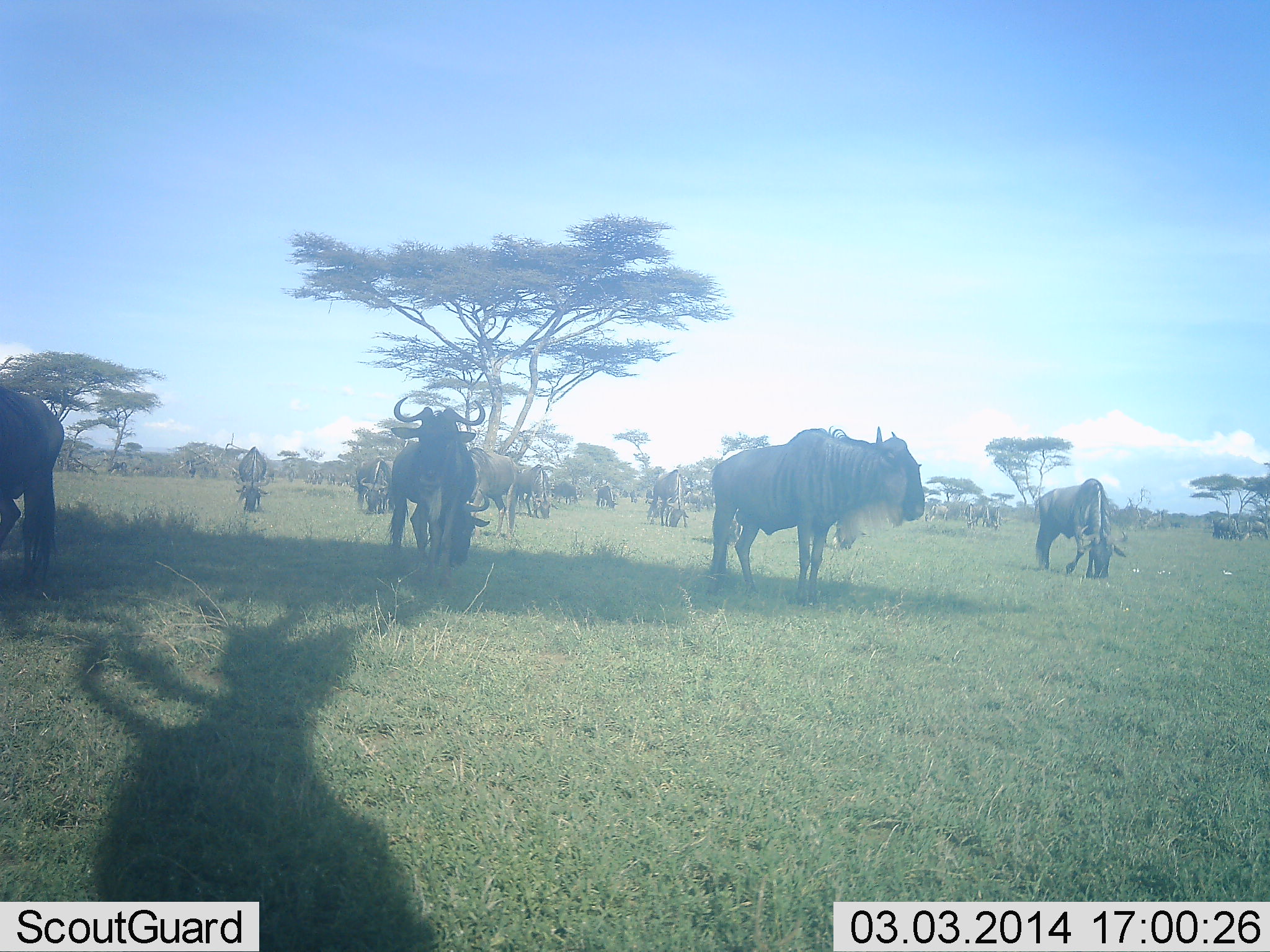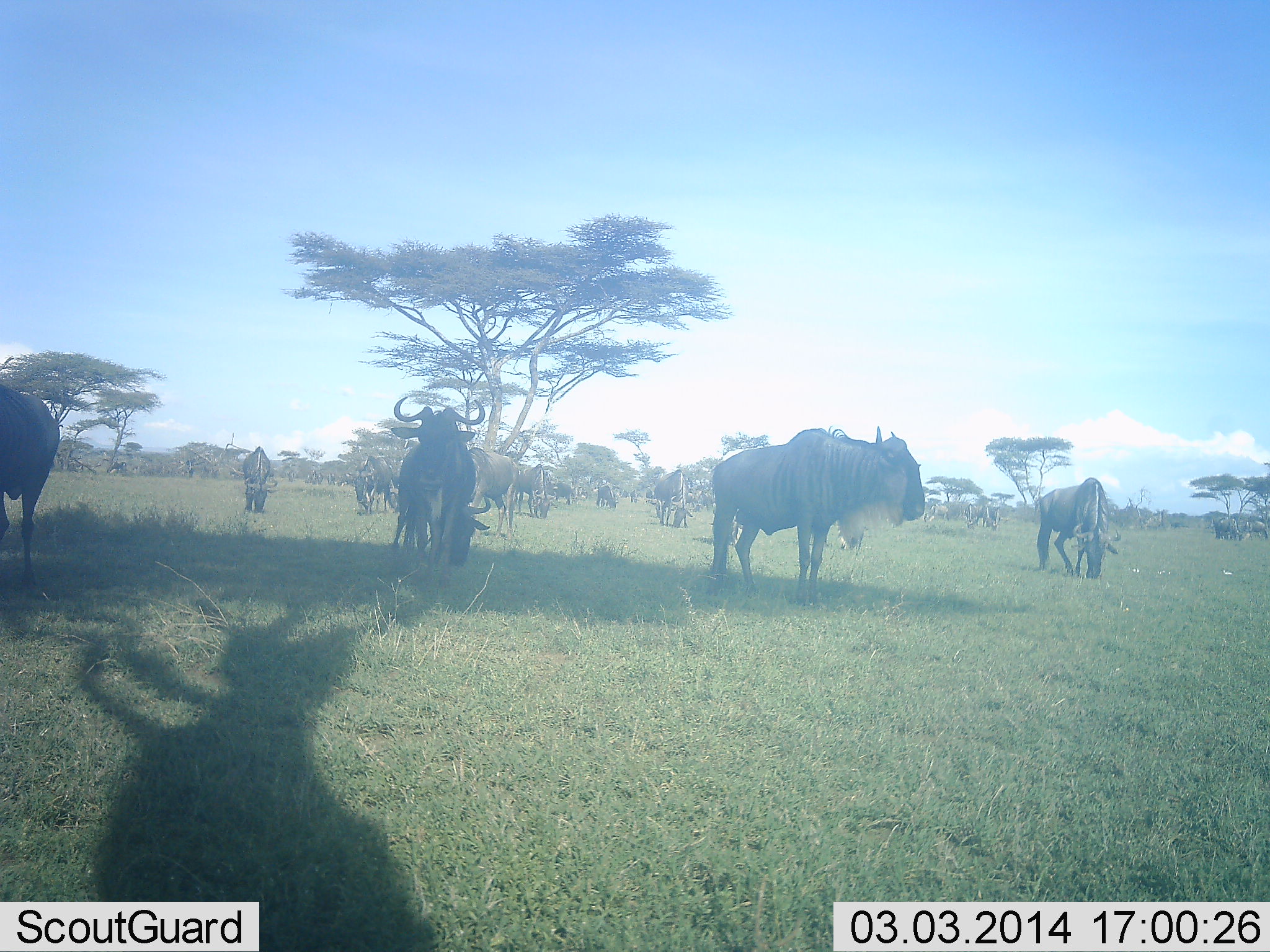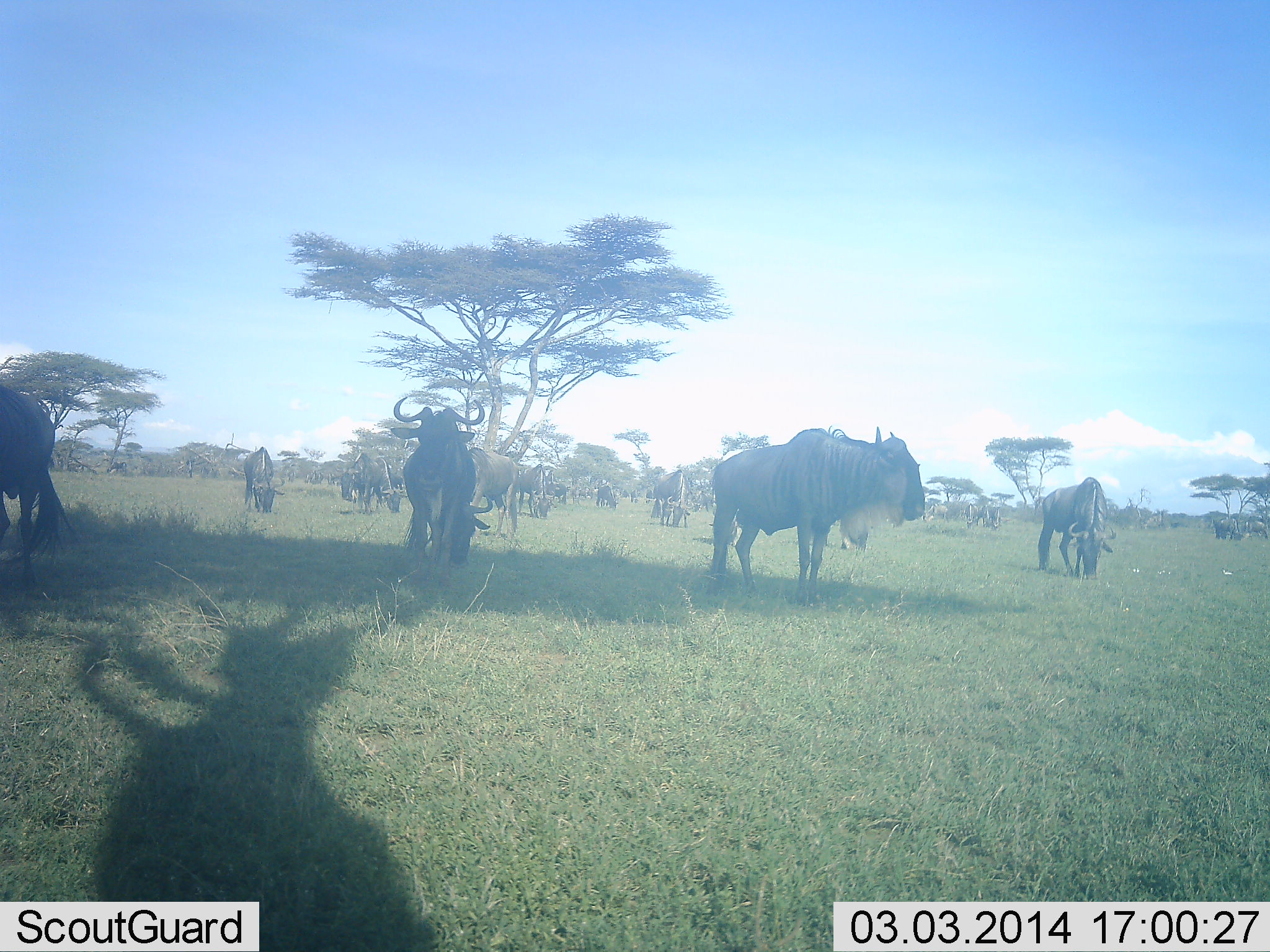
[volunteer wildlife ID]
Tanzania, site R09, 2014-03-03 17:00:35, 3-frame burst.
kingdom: Animalia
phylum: Chordata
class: Mammalia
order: Artiodactyla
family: Bovidae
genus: Connochaetes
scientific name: Connochaetes taurinus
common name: blue wildebeest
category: wildebeest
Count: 11-50.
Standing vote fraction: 60%.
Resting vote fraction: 0%.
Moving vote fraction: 10%.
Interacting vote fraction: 0%.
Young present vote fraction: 0%.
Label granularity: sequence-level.